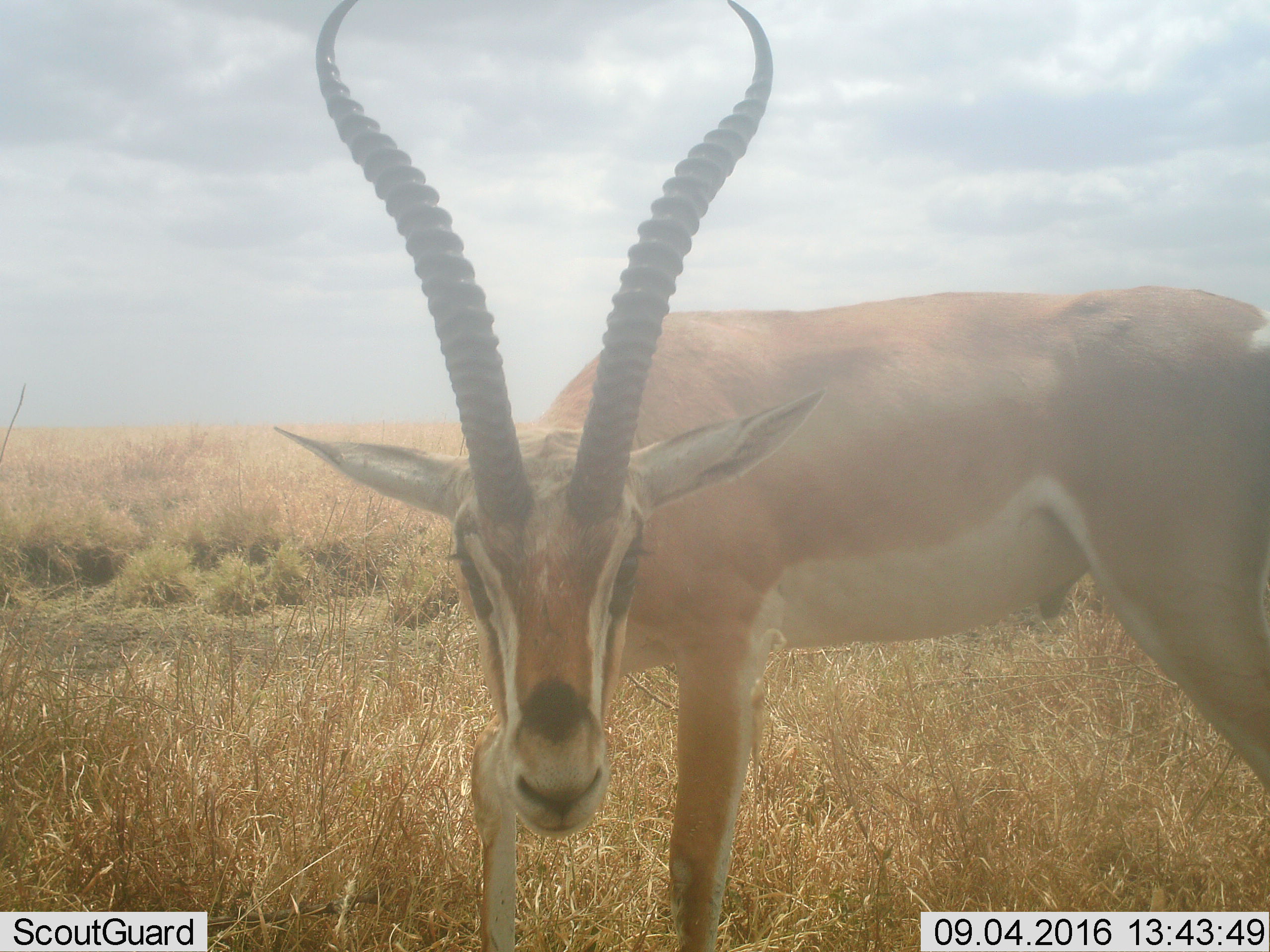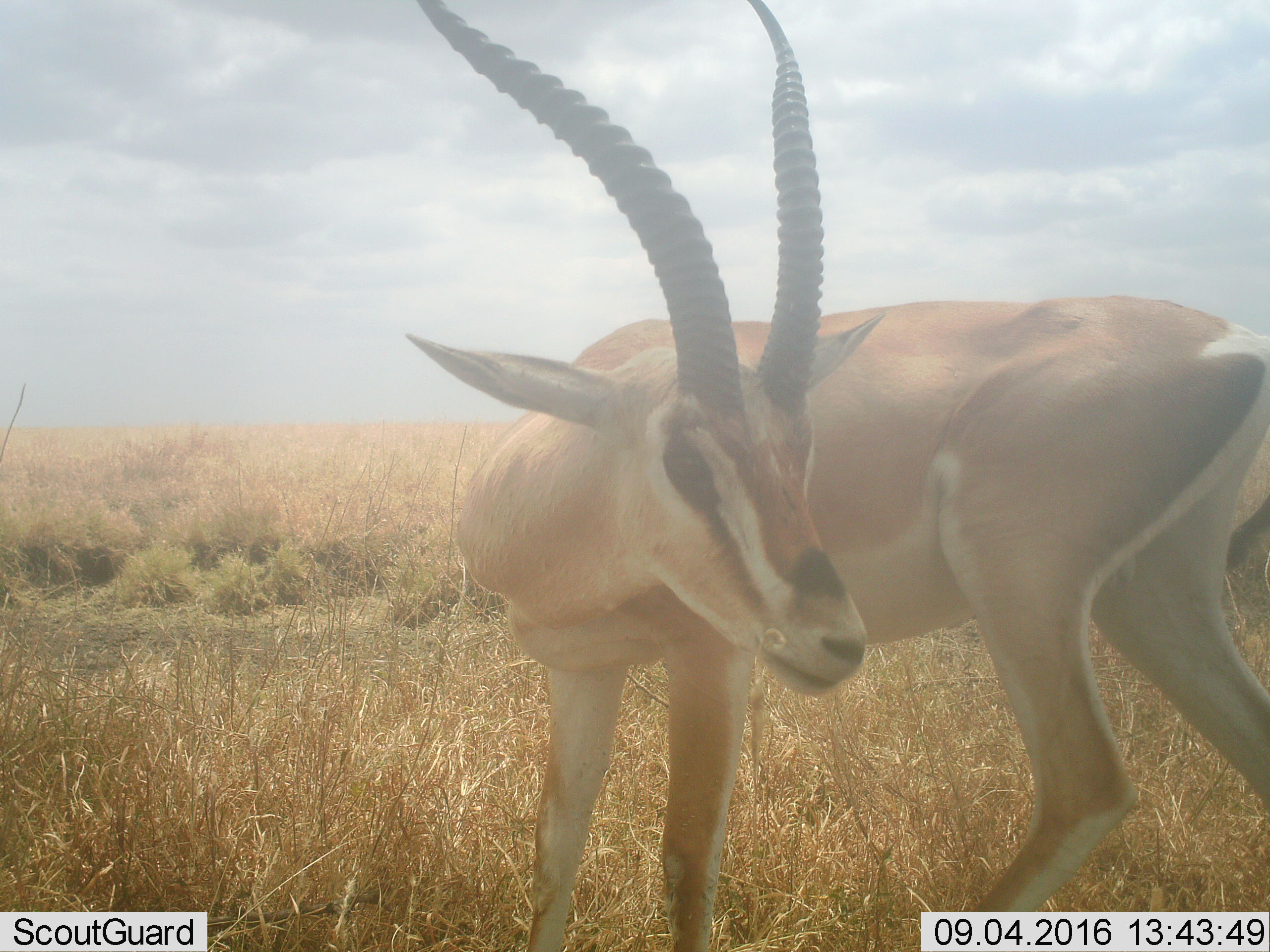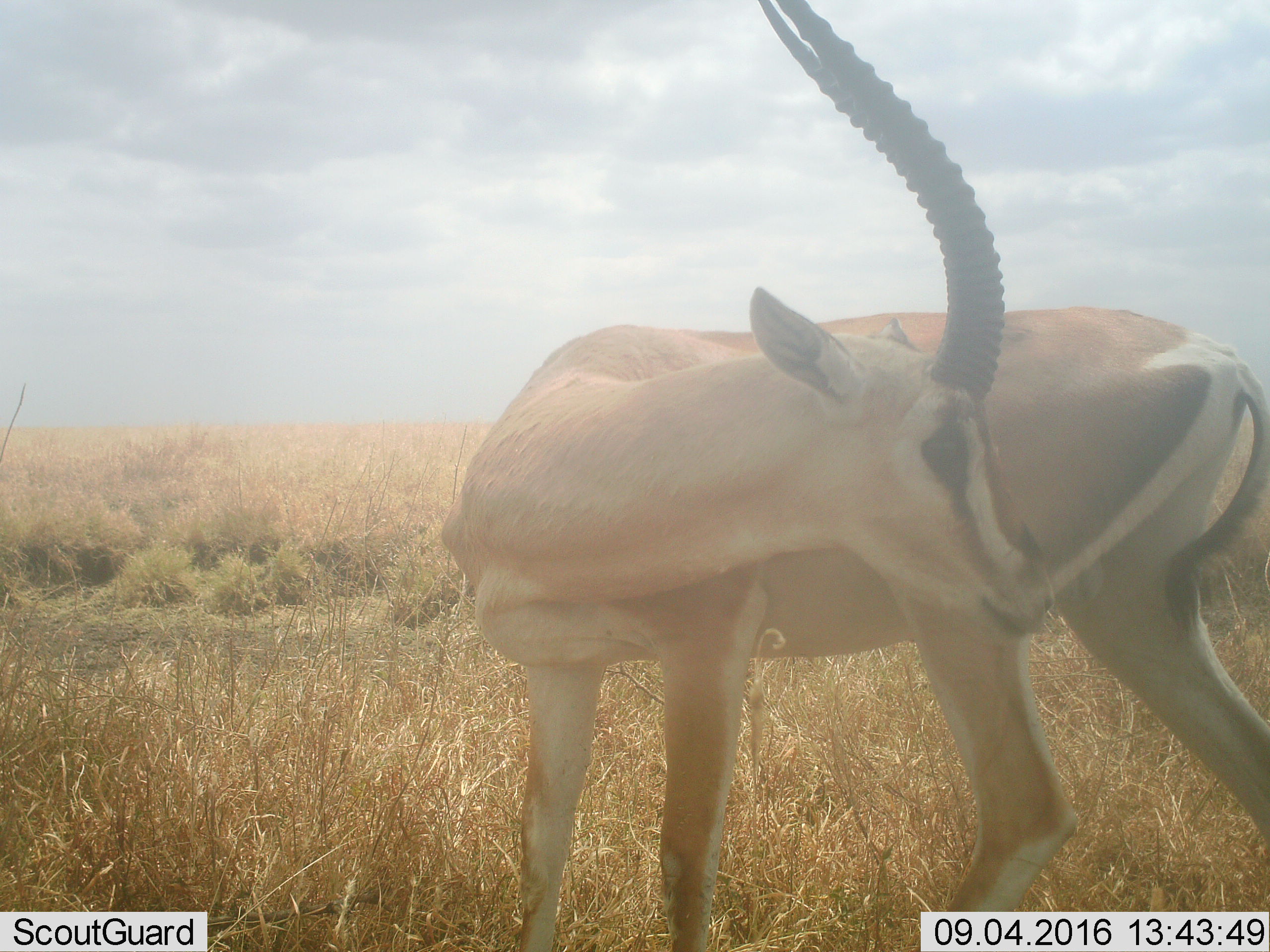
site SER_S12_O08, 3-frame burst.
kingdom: Animalia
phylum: Chordata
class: Mammalia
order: Artiodactyla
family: Bovidae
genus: Nanger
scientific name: Nanger granti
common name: grant's gazelle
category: gazellegrants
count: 1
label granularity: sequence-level